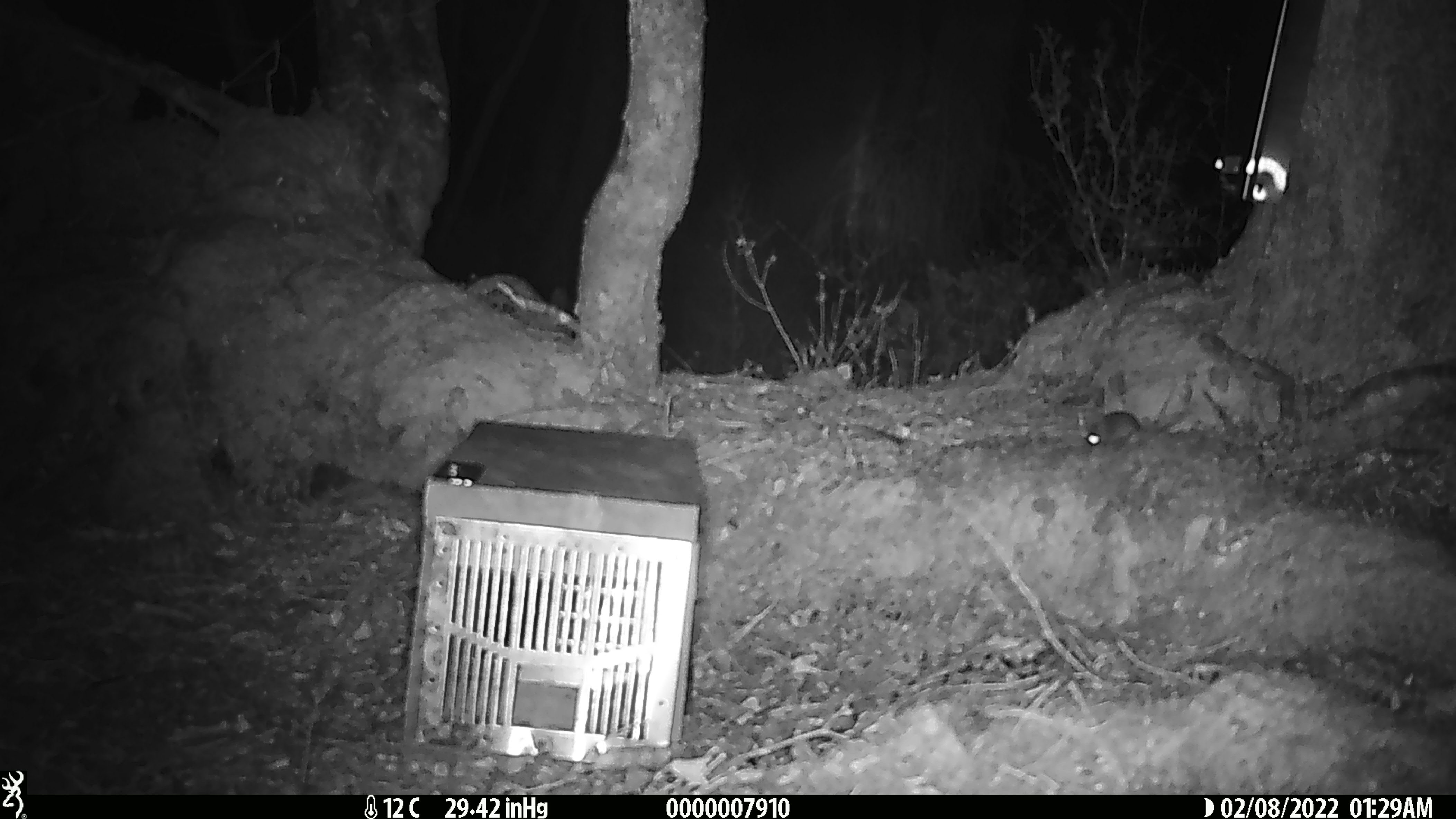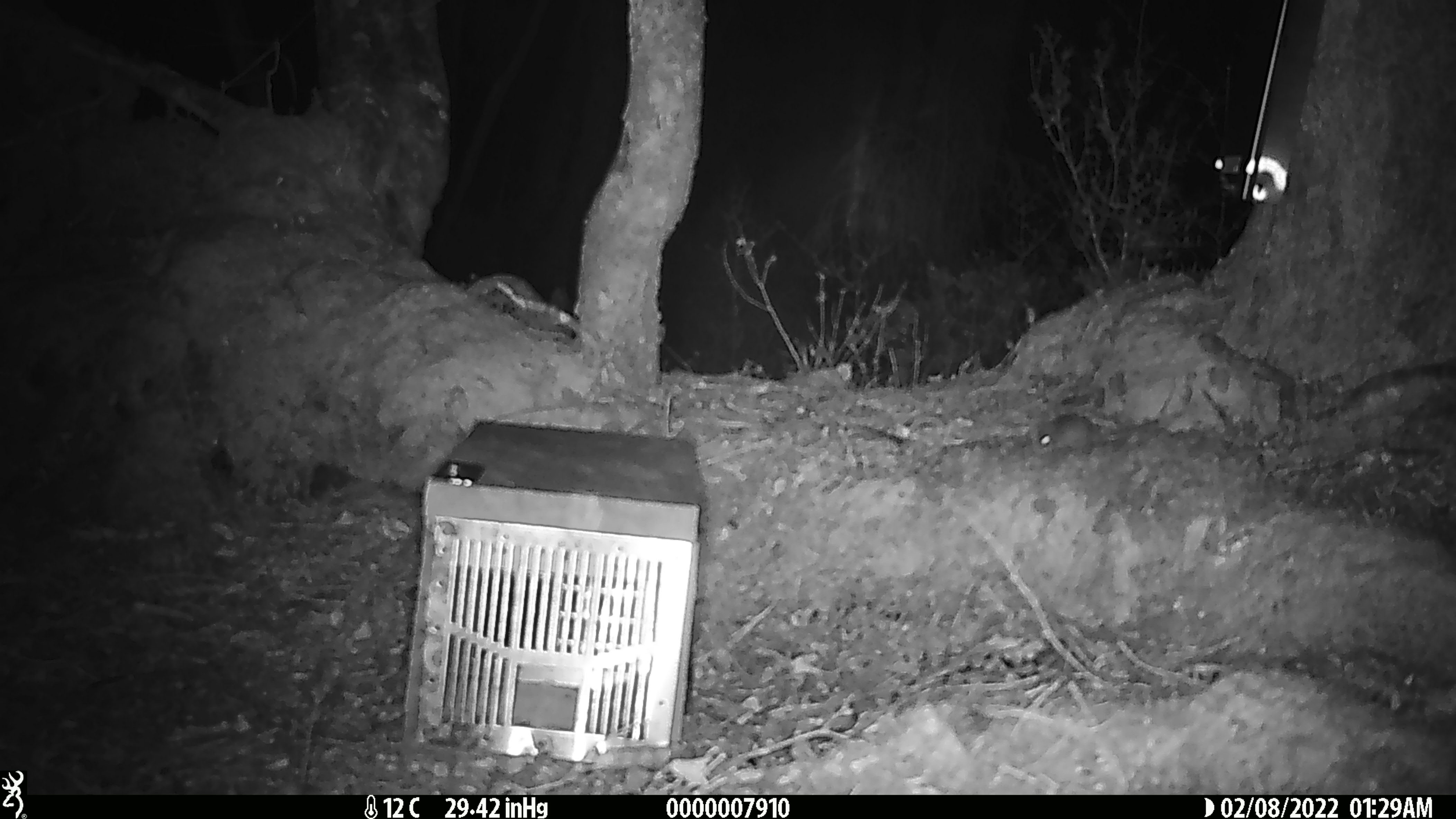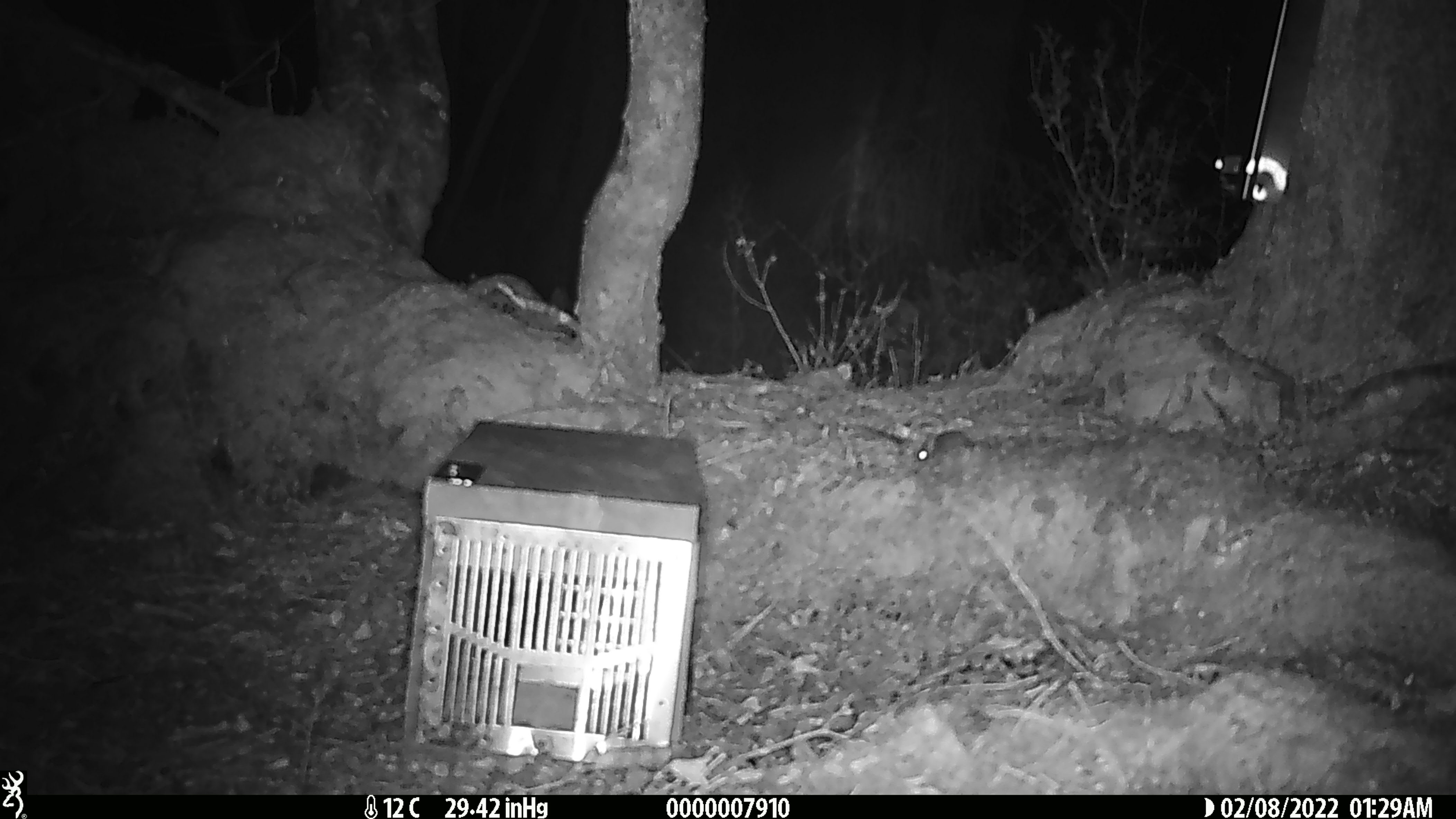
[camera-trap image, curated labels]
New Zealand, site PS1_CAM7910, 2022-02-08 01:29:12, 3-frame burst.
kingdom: Animalia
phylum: Chordata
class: Mammalia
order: Rodentia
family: Muridae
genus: Mus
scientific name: Mus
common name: mouse